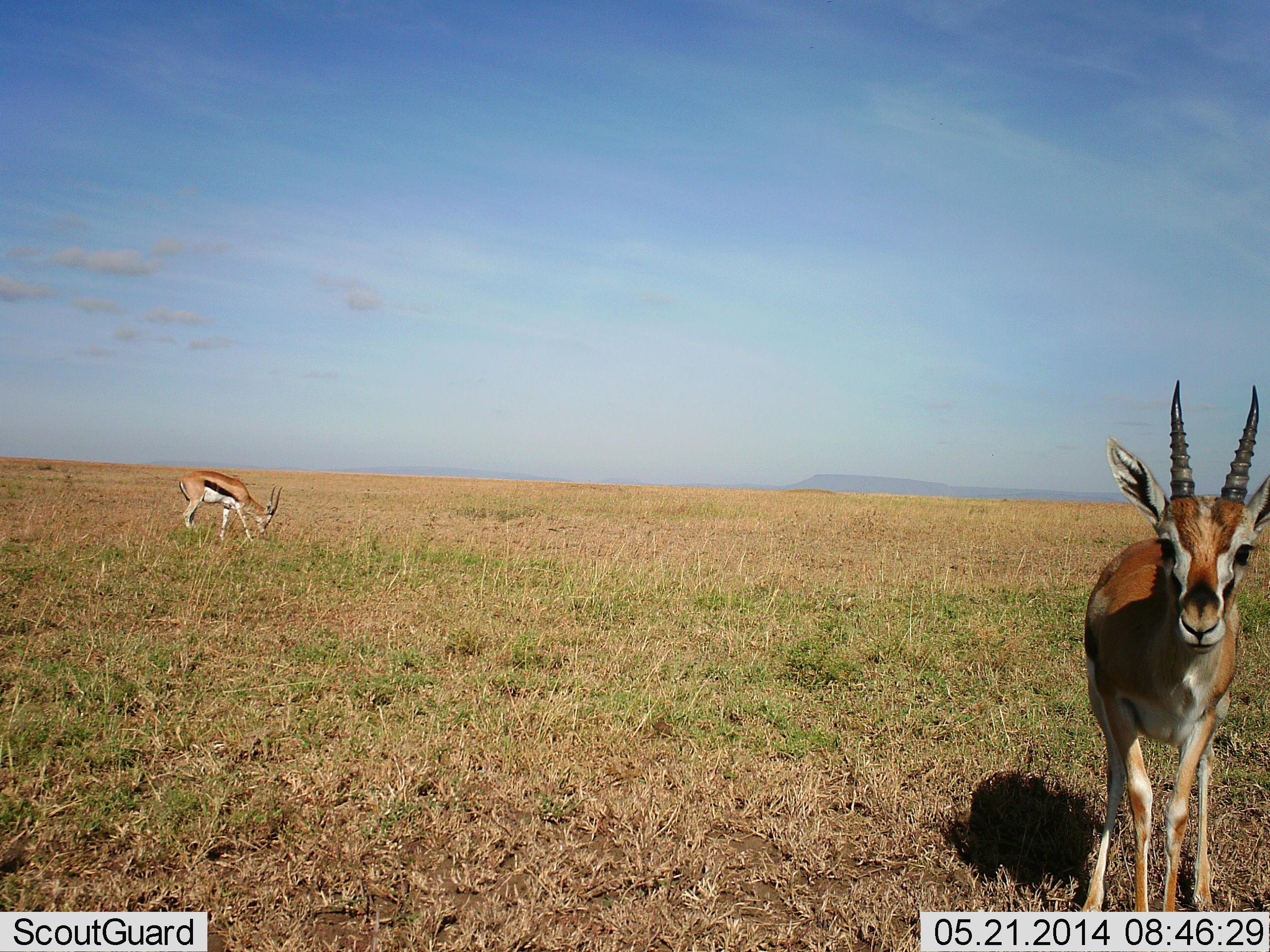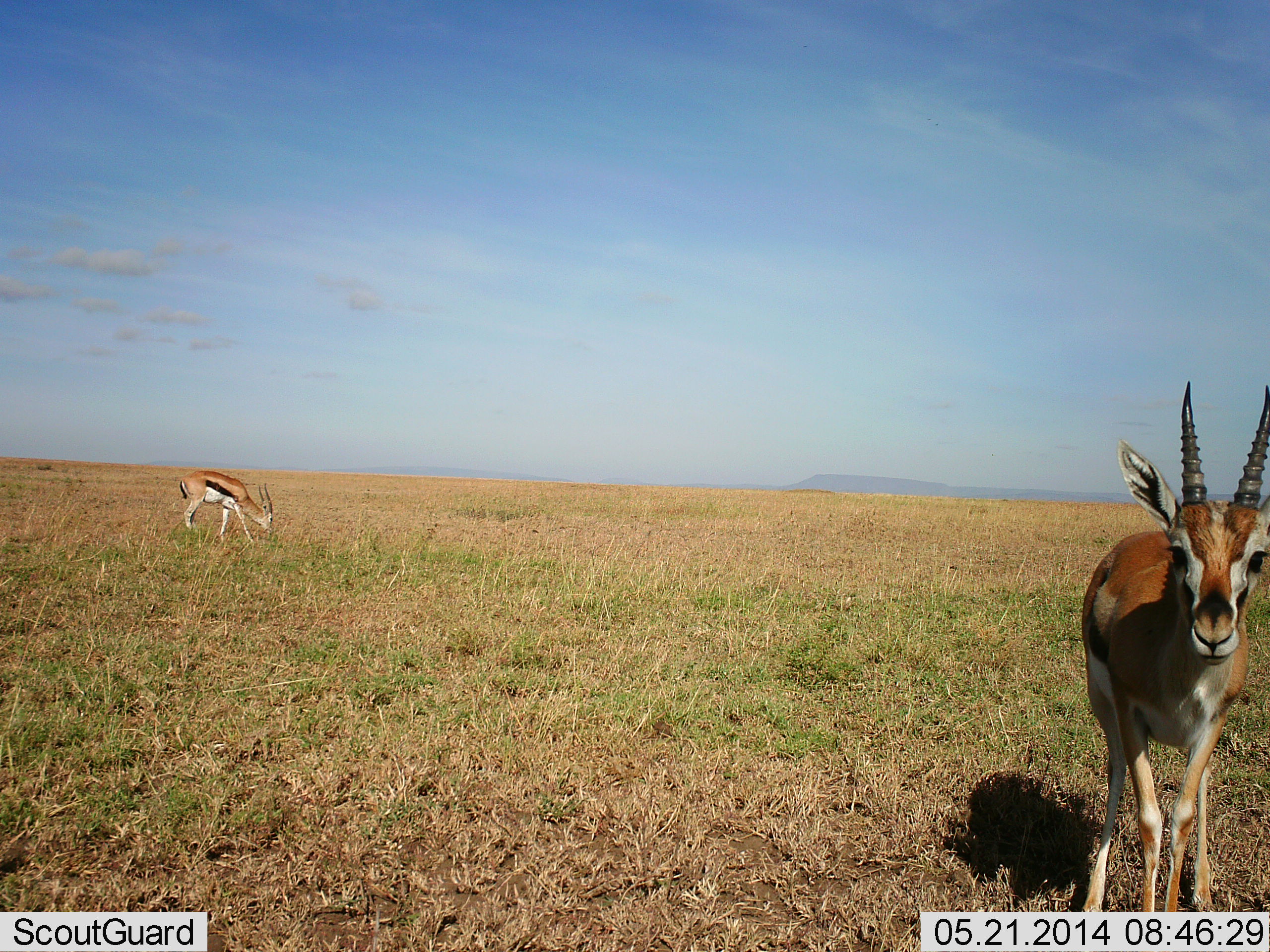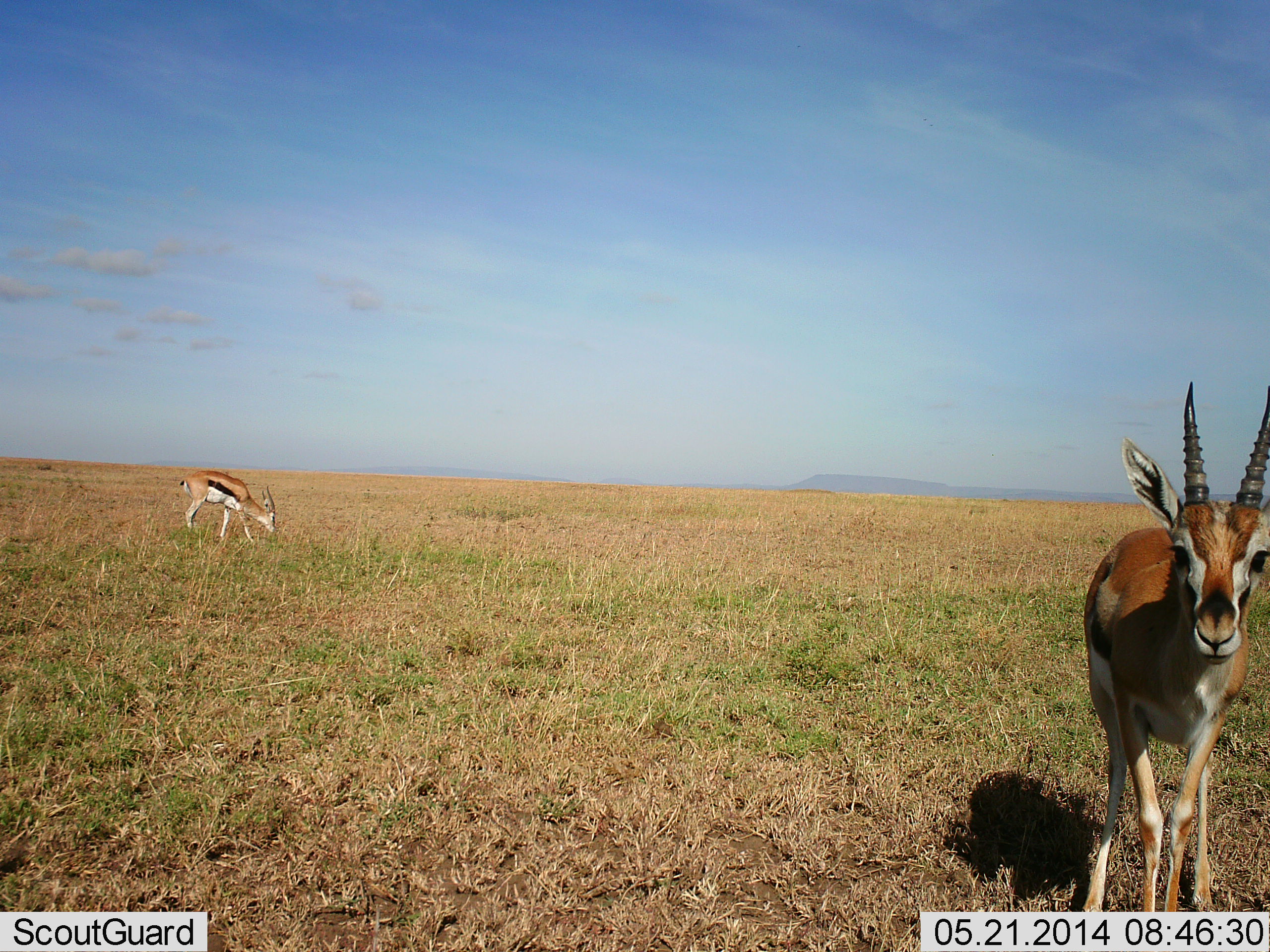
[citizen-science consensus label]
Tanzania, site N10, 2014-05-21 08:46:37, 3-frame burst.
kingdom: Animalia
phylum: Chordata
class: Mammalia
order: Artiodactyla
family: Bovidae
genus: Eudorcas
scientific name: Eudorcas thomsonii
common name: thomson's gazelle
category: gazellethomsons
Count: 2.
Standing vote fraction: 80%.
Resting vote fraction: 0%.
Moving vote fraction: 20%.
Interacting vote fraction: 0%.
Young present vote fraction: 0%.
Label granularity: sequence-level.